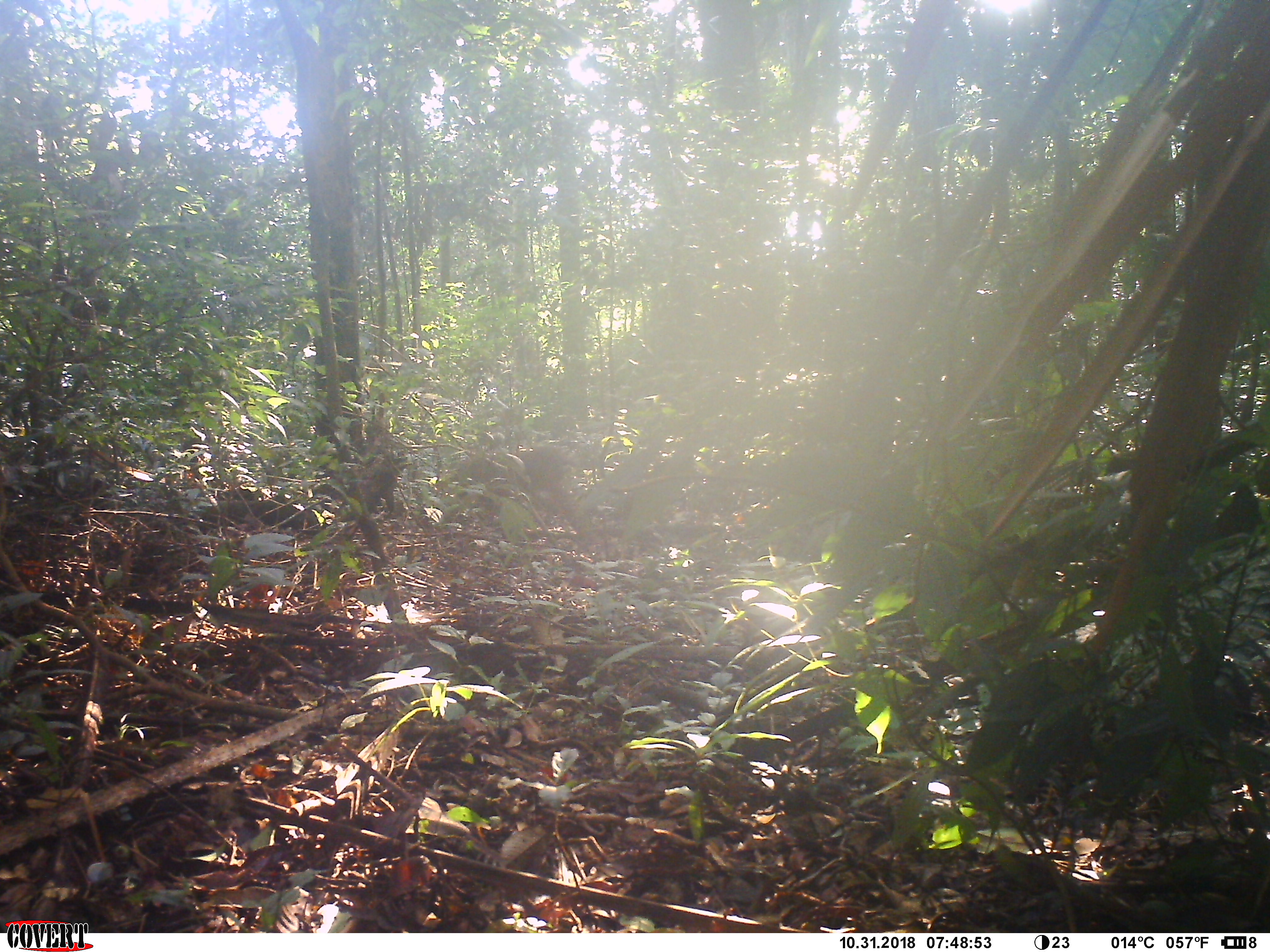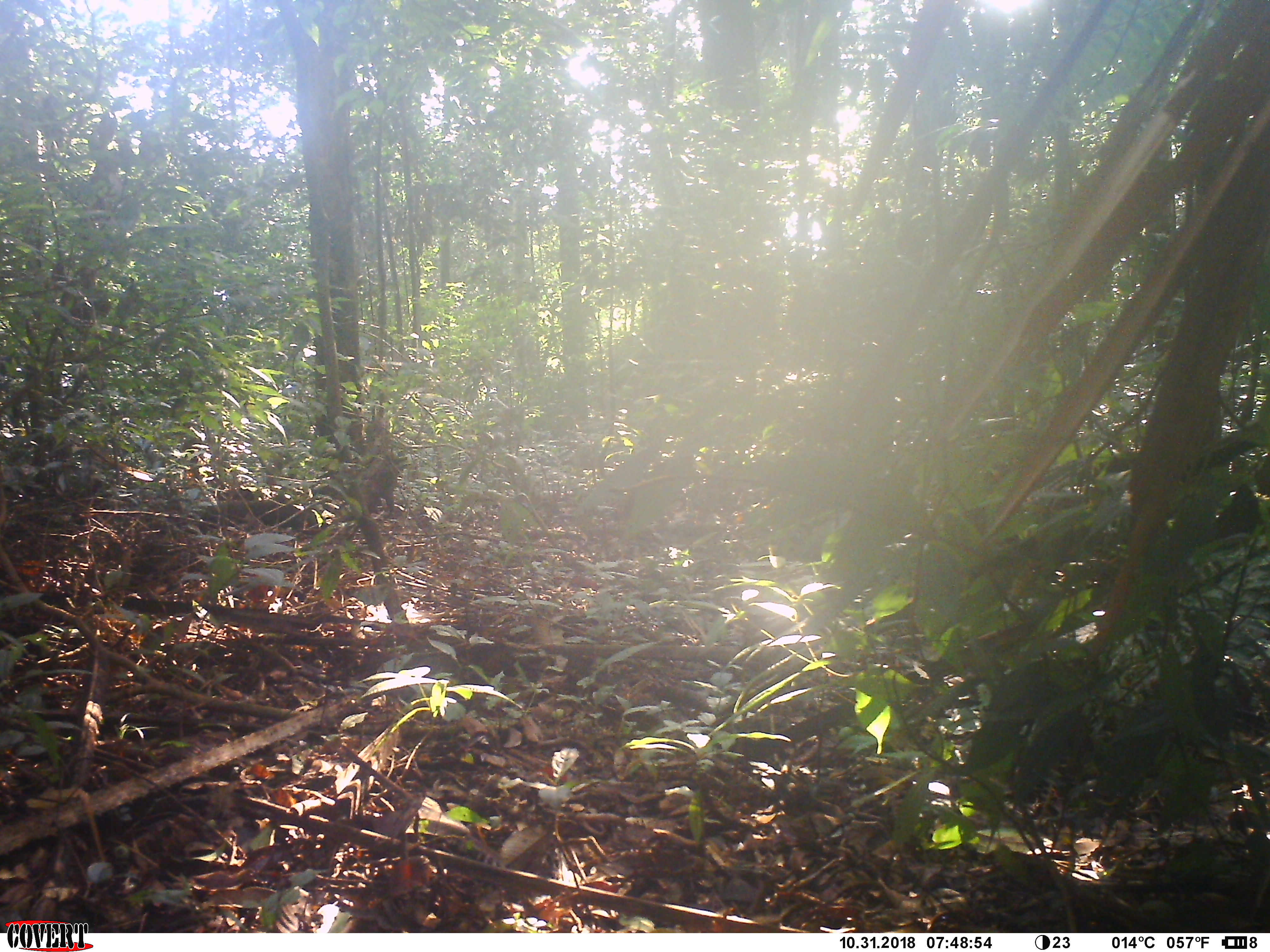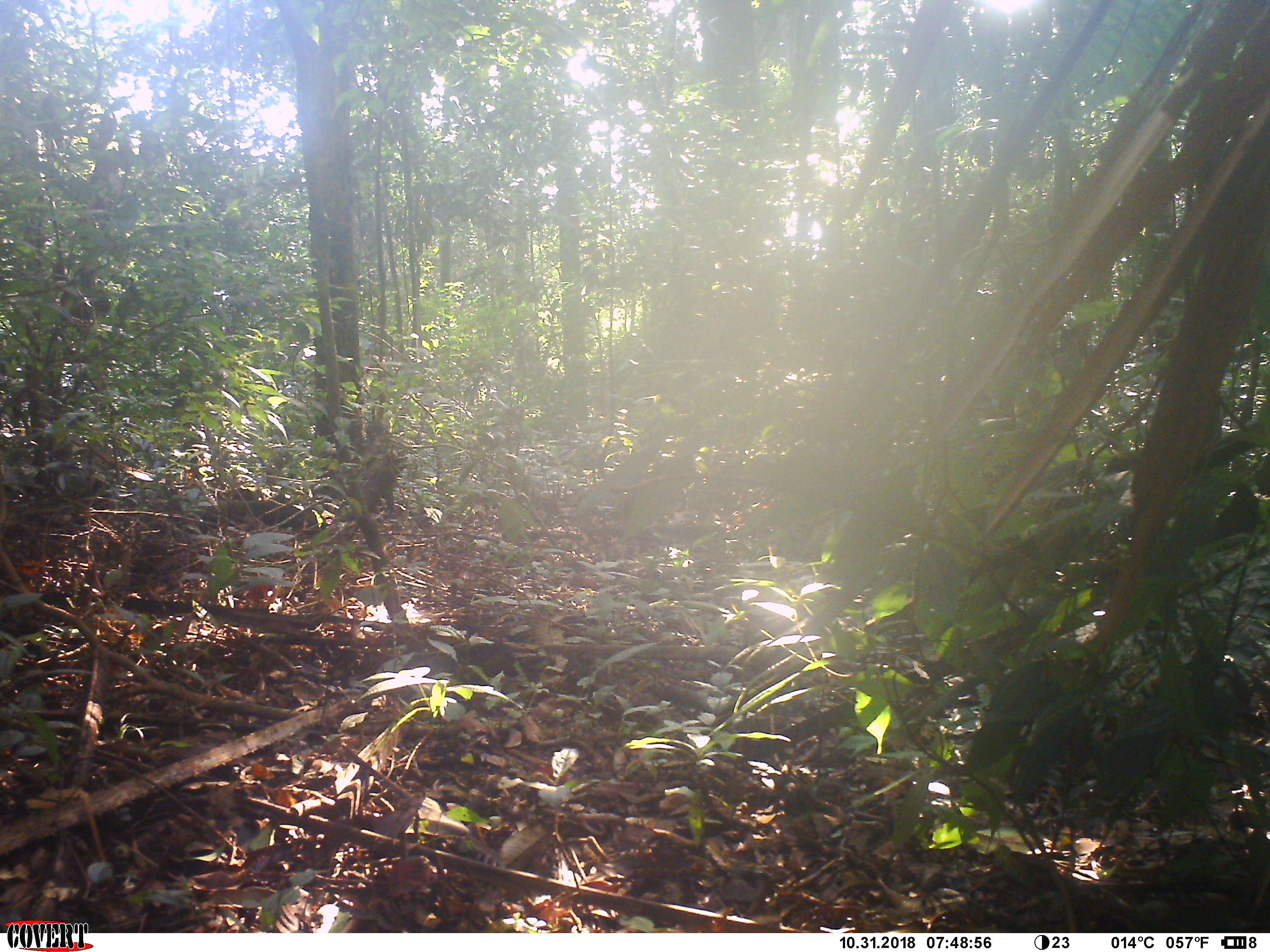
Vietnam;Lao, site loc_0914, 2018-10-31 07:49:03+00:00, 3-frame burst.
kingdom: Animalia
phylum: Chordata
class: Mammalia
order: Primates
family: Cercopithecidae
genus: Macaca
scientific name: Macaca arctoides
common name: stump-tailed macaque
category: stump tailed macaque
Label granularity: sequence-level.